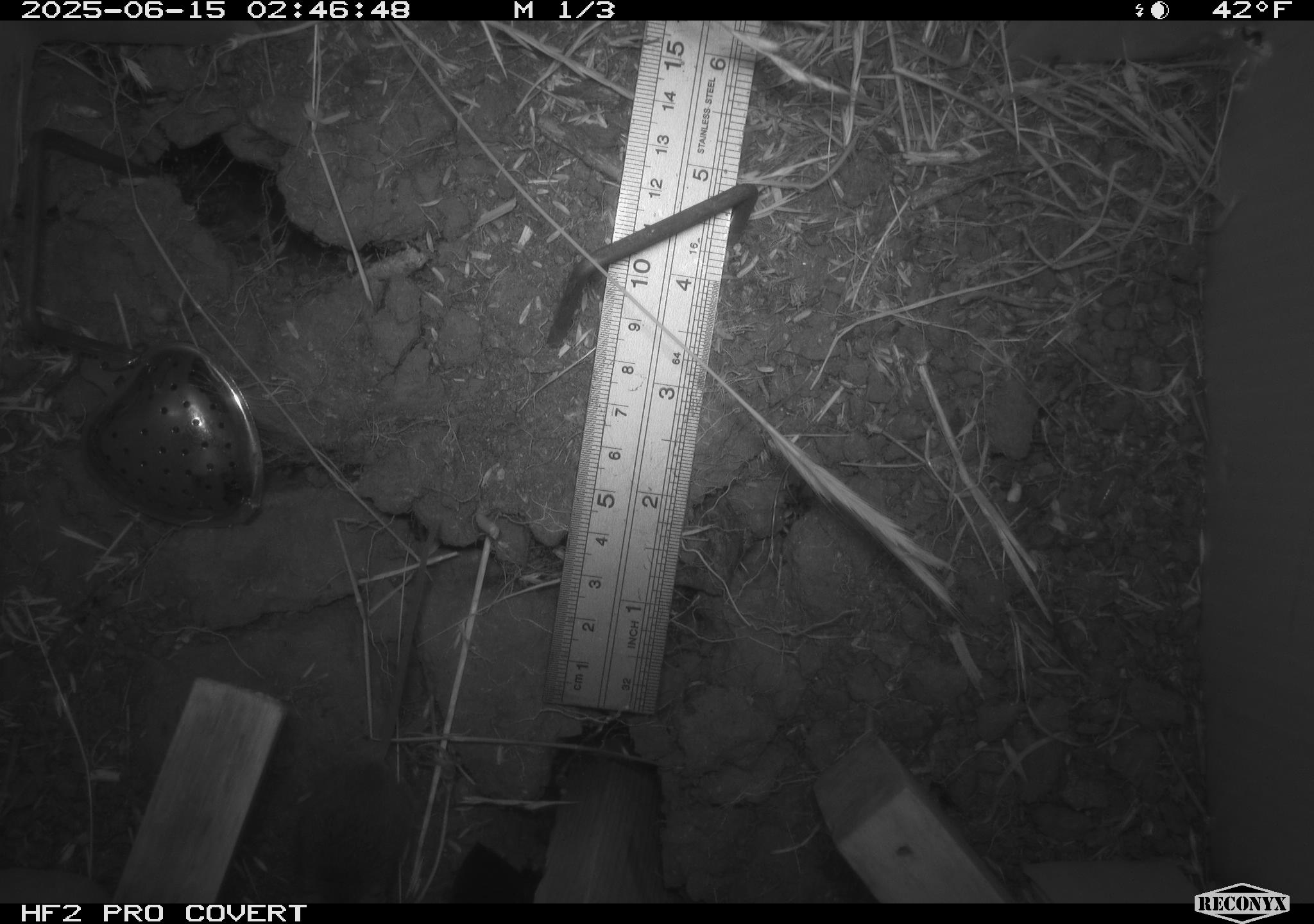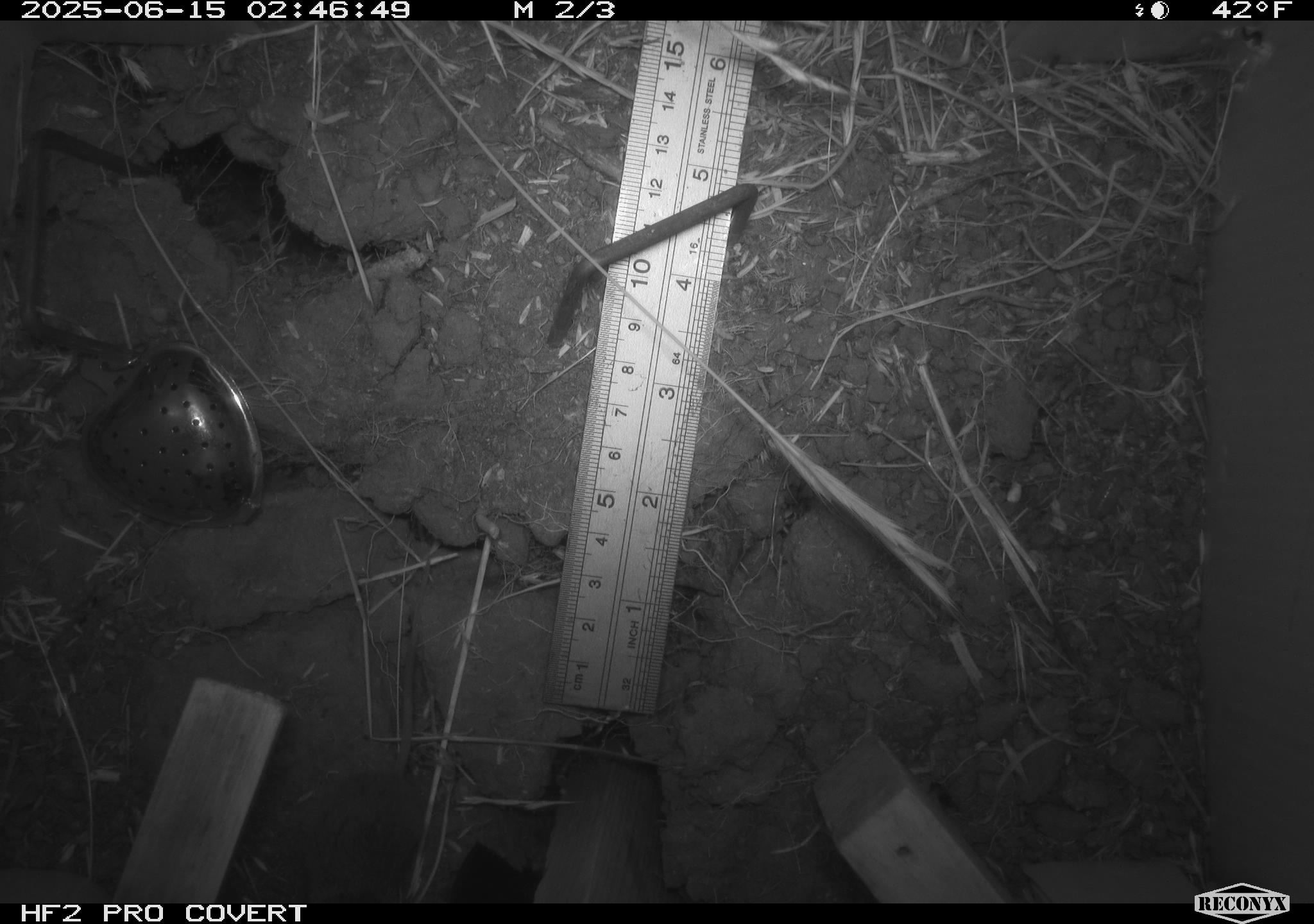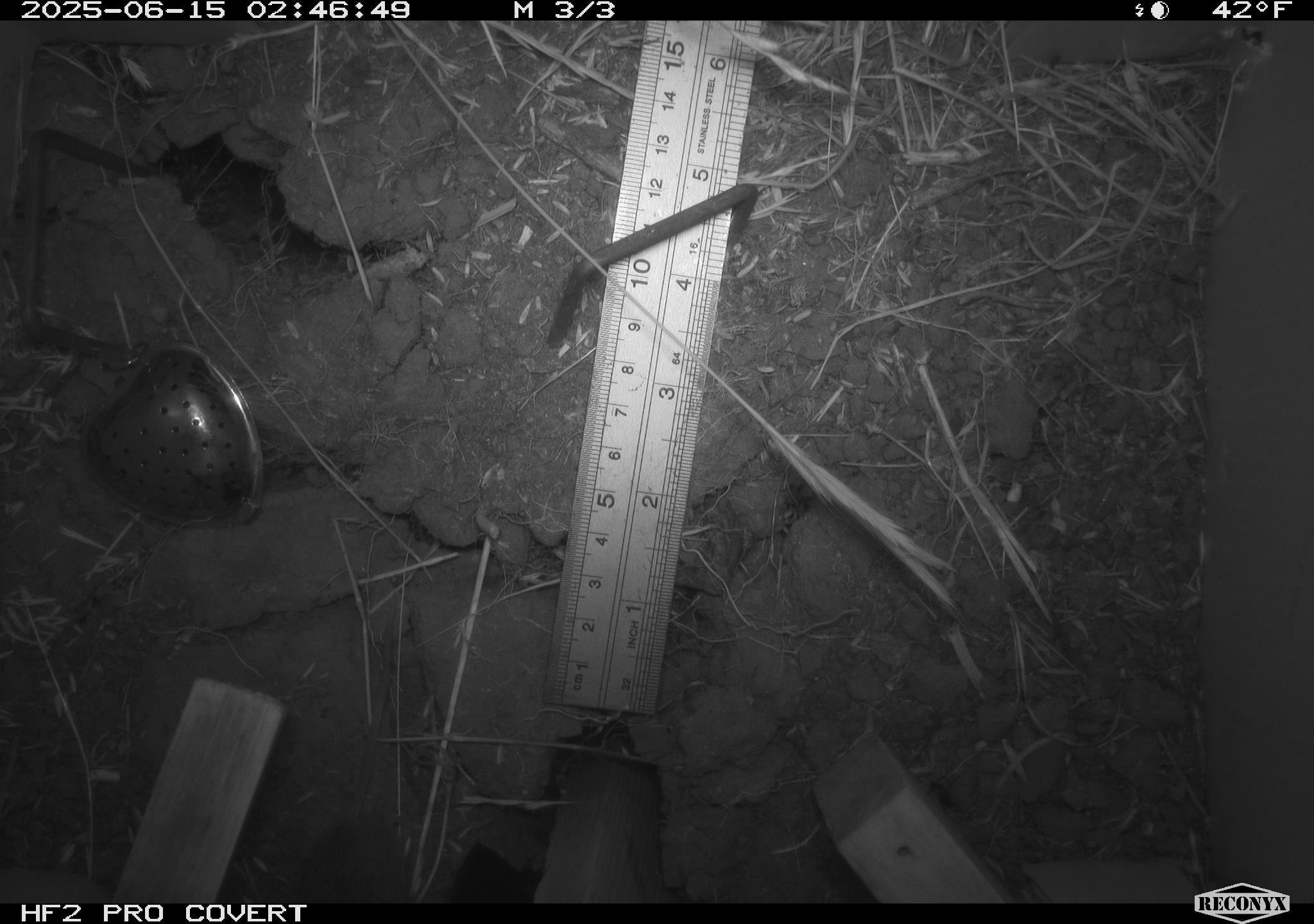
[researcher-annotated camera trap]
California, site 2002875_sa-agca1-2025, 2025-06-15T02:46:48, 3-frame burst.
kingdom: Animalia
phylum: Chordata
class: Mammalia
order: Rodentia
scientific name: Rodentia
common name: mouse species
Mouse species (Rodentia).